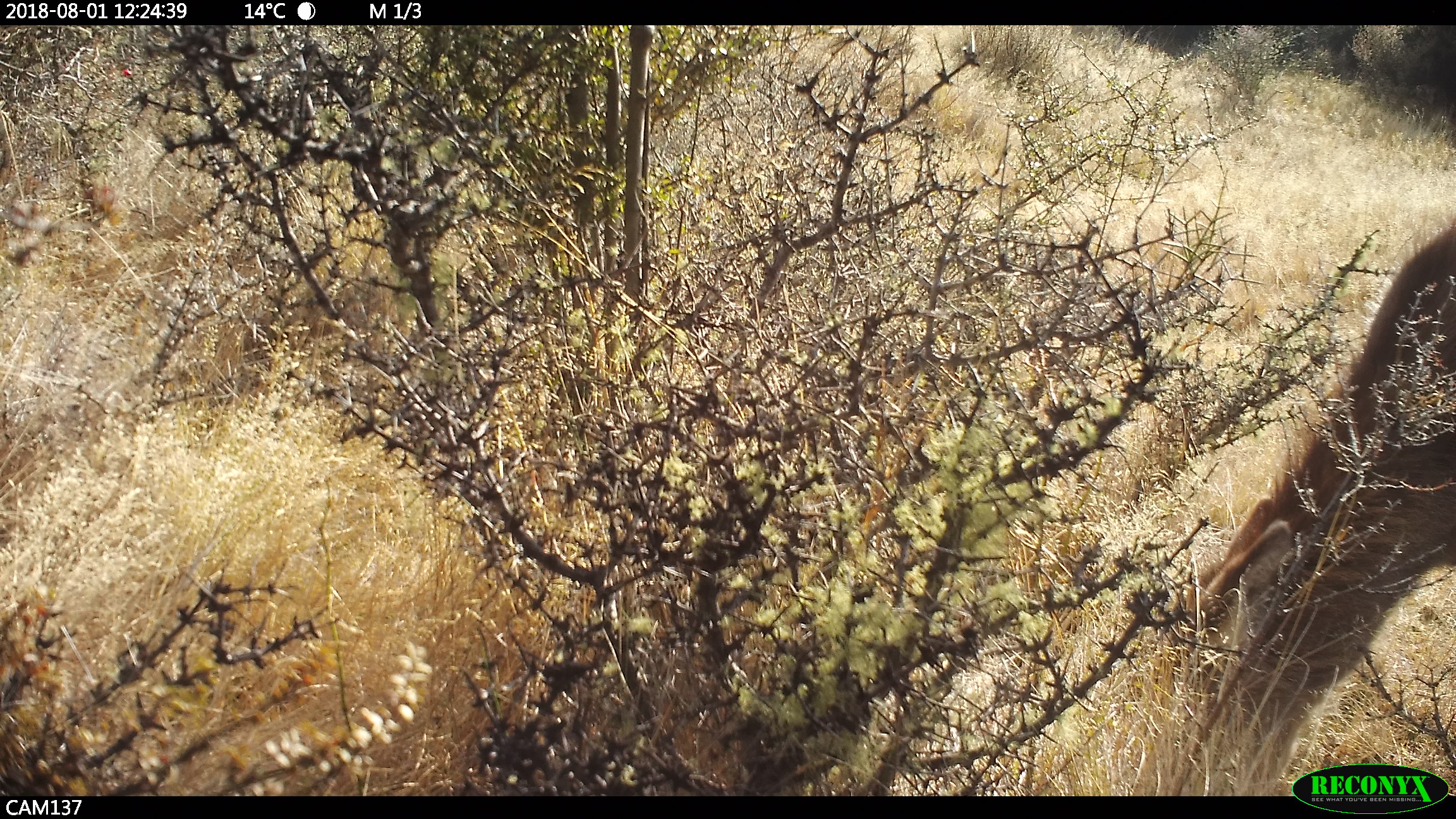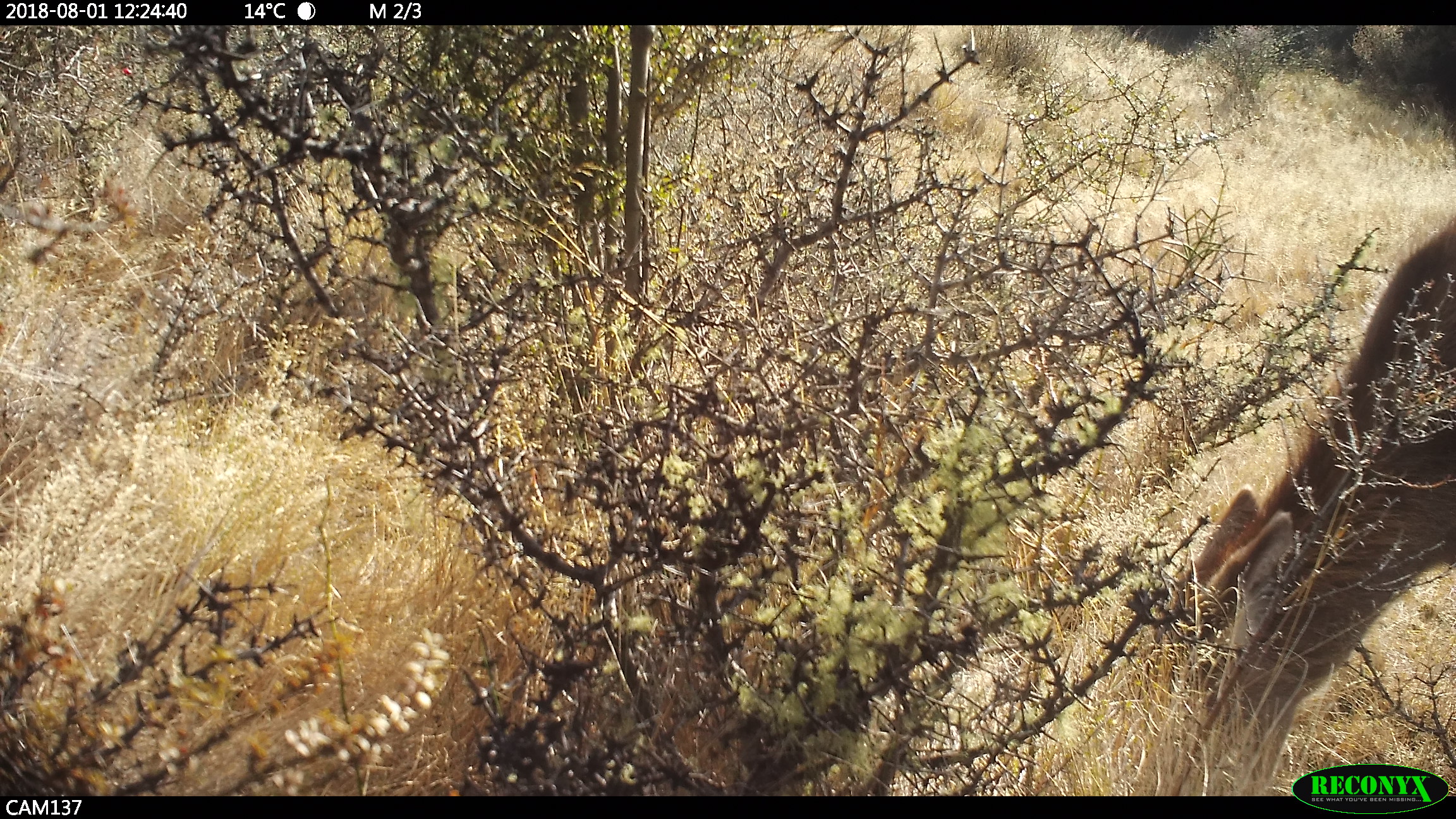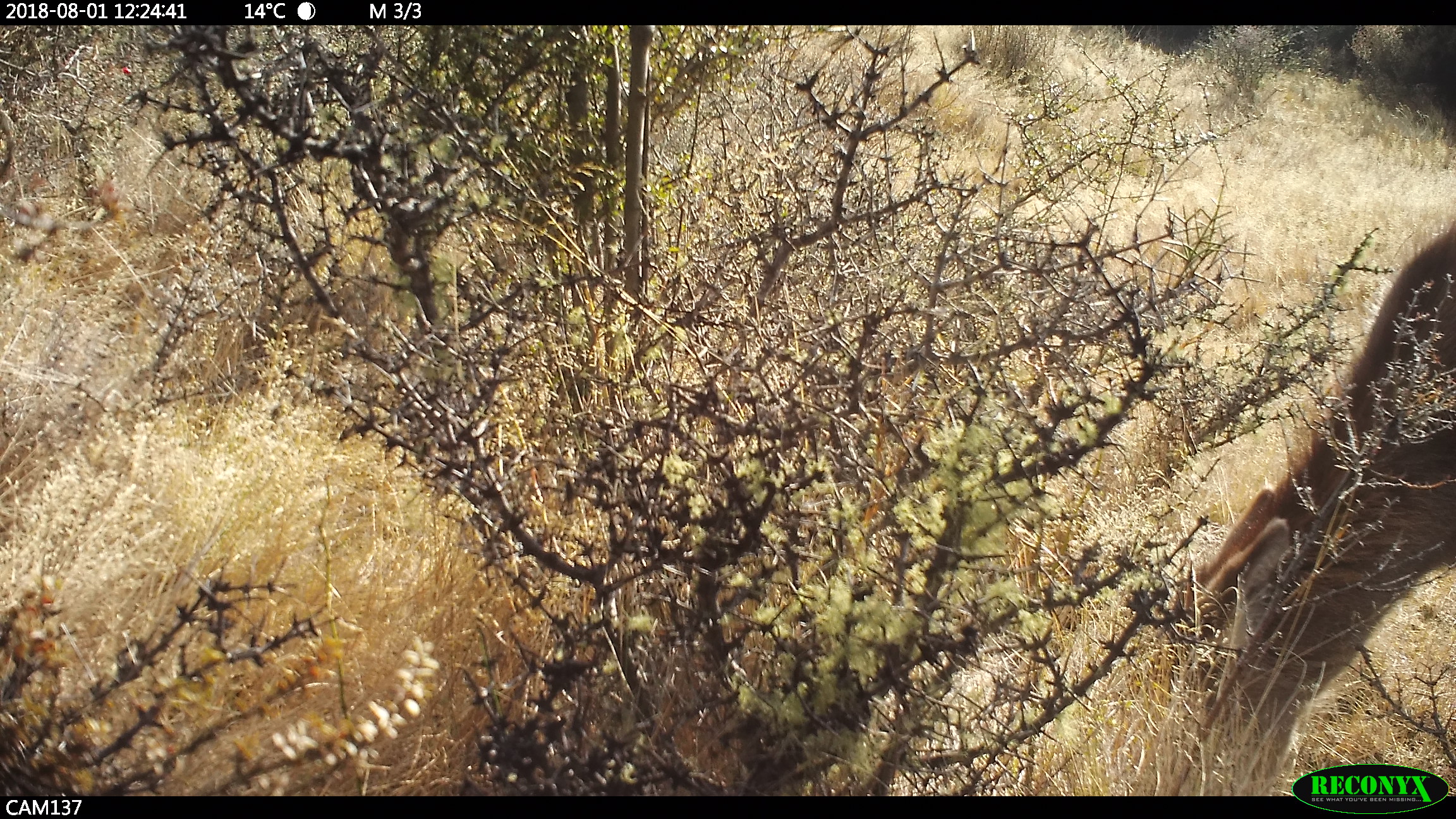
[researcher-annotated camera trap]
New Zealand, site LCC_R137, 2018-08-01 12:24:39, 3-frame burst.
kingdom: Animalia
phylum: Chordata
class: Mammalia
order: Artiodactyla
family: Cervidae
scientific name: Cervidae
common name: deer